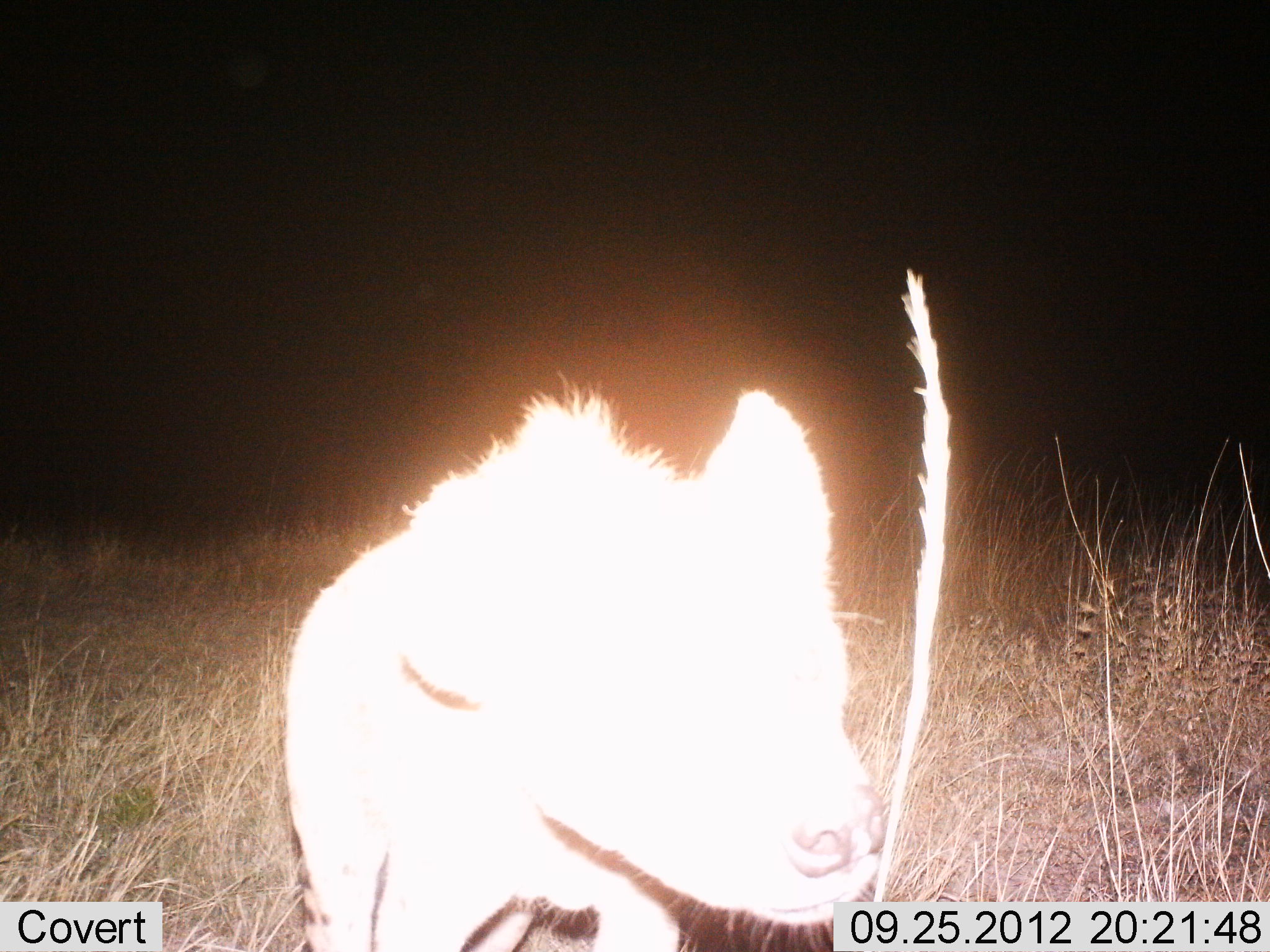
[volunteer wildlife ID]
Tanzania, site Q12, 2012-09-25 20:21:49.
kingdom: Animalia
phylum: Chordata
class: Mammalia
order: Carnivora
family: Hyaenidae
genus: Crocuta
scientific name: Crocuta crocuta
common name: spotted hyena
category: hyenaspotted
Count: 1.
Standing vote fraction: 82%.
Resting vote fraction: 0%.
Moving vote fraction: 9%.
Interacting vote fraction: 9%.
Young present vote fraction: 0%.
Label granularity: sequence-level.